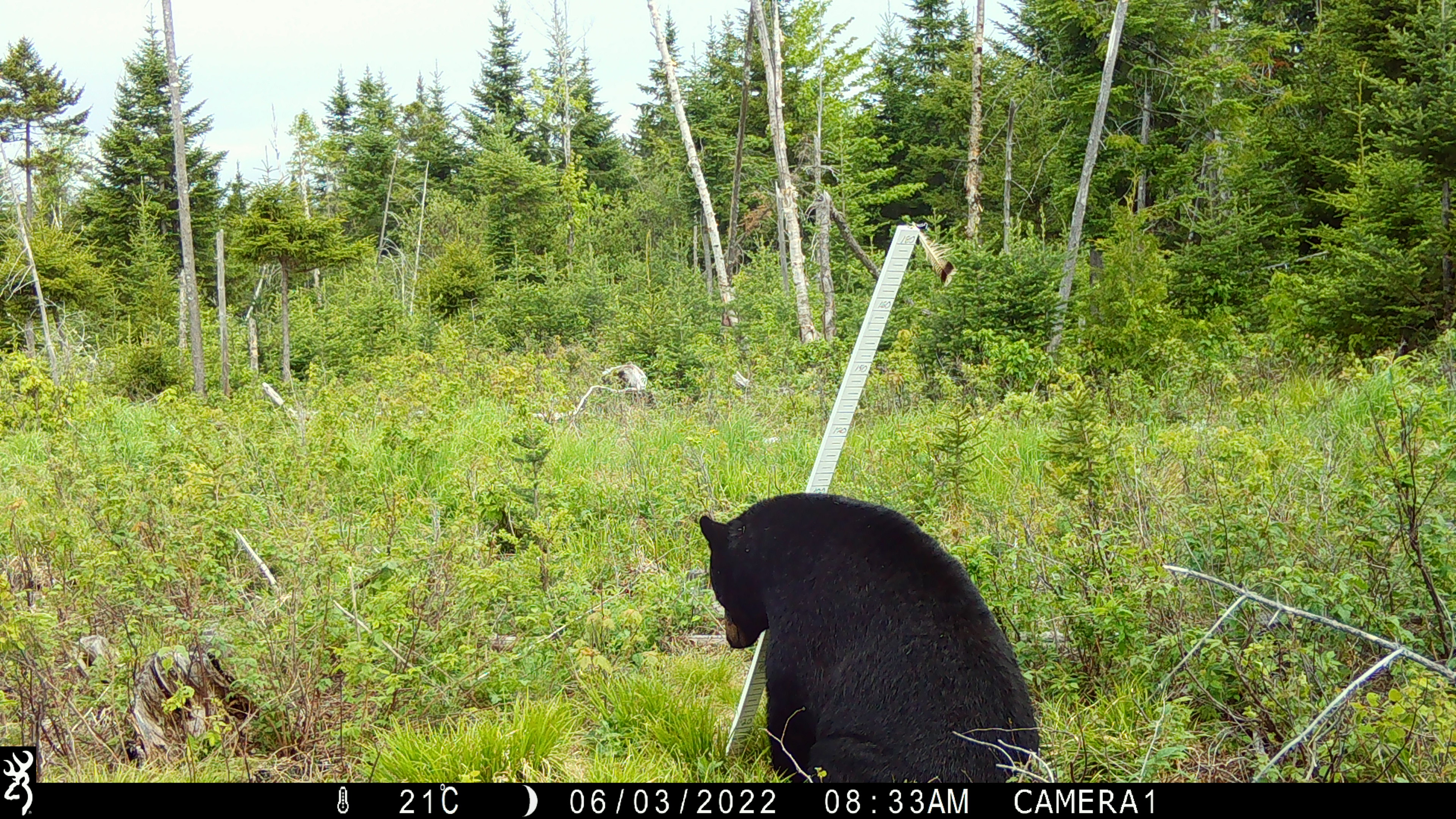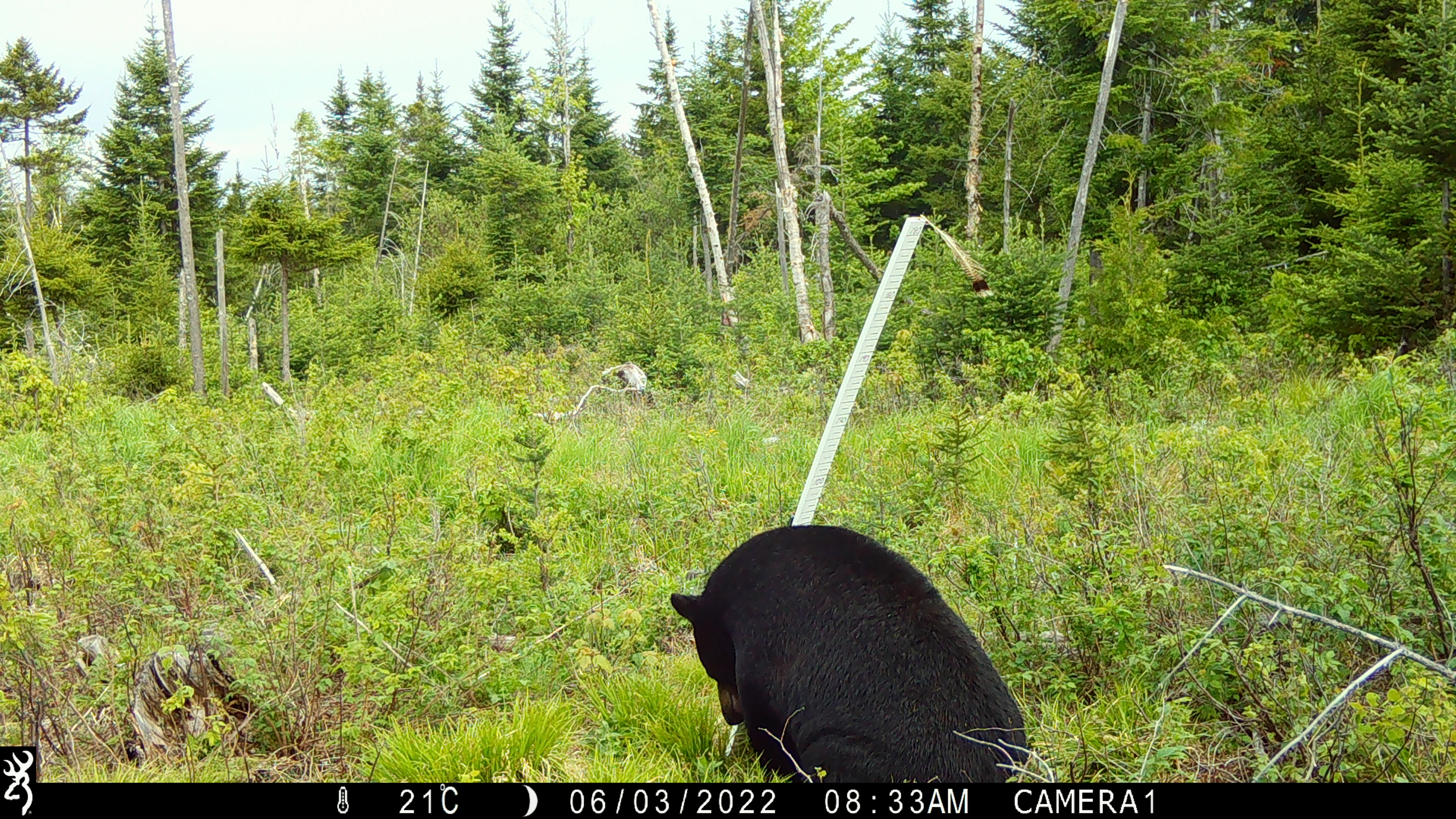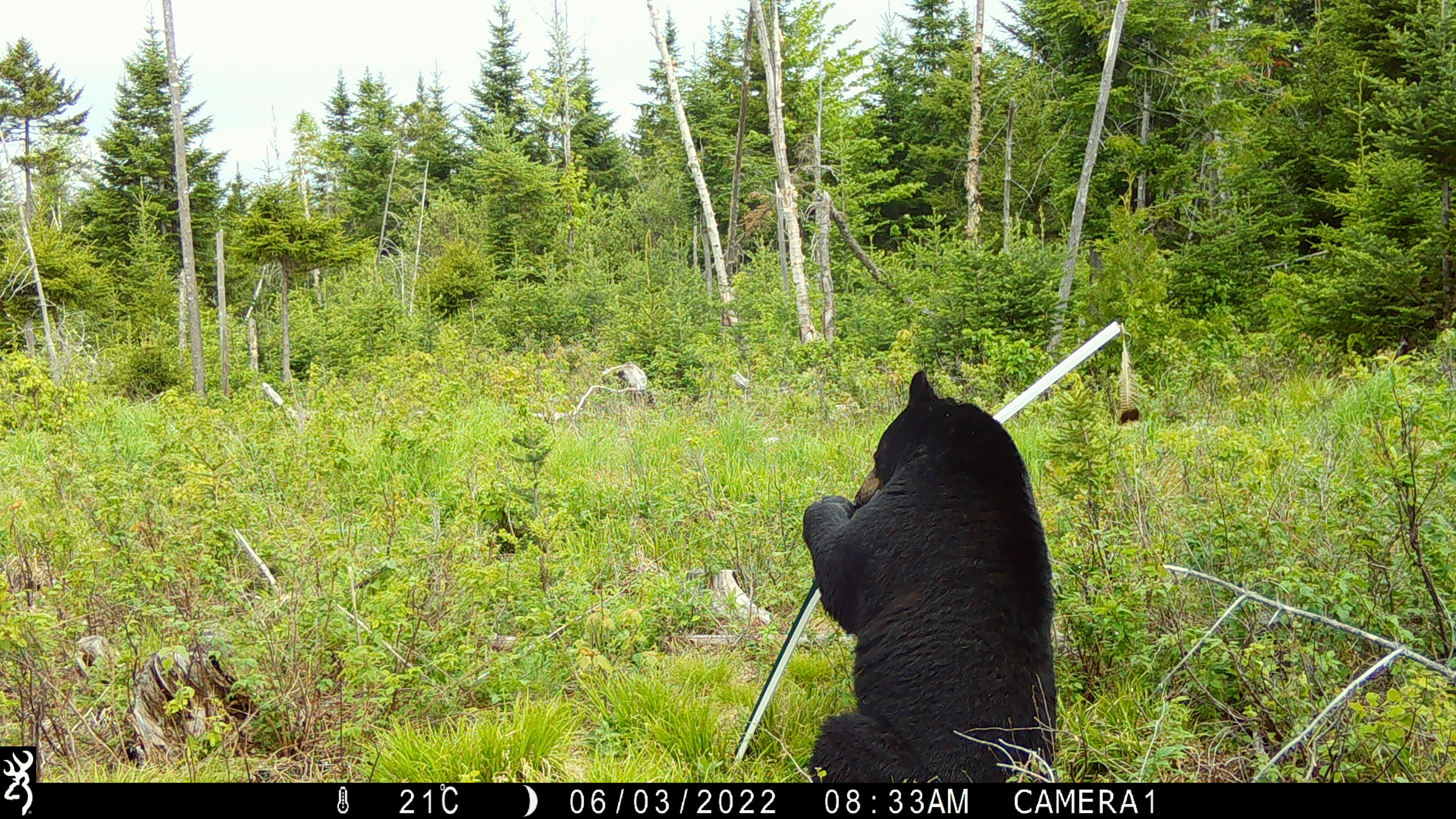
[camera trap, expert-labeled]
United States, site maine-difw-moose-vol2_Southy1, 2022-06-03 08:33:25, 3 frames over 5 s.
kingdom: Animalia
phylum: Chordata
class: Mammalia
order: Carnivora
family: Ursidae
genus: Ursus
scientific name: Ursus americanus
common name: black bear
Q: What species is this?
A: Black bear (Ursus americanus).